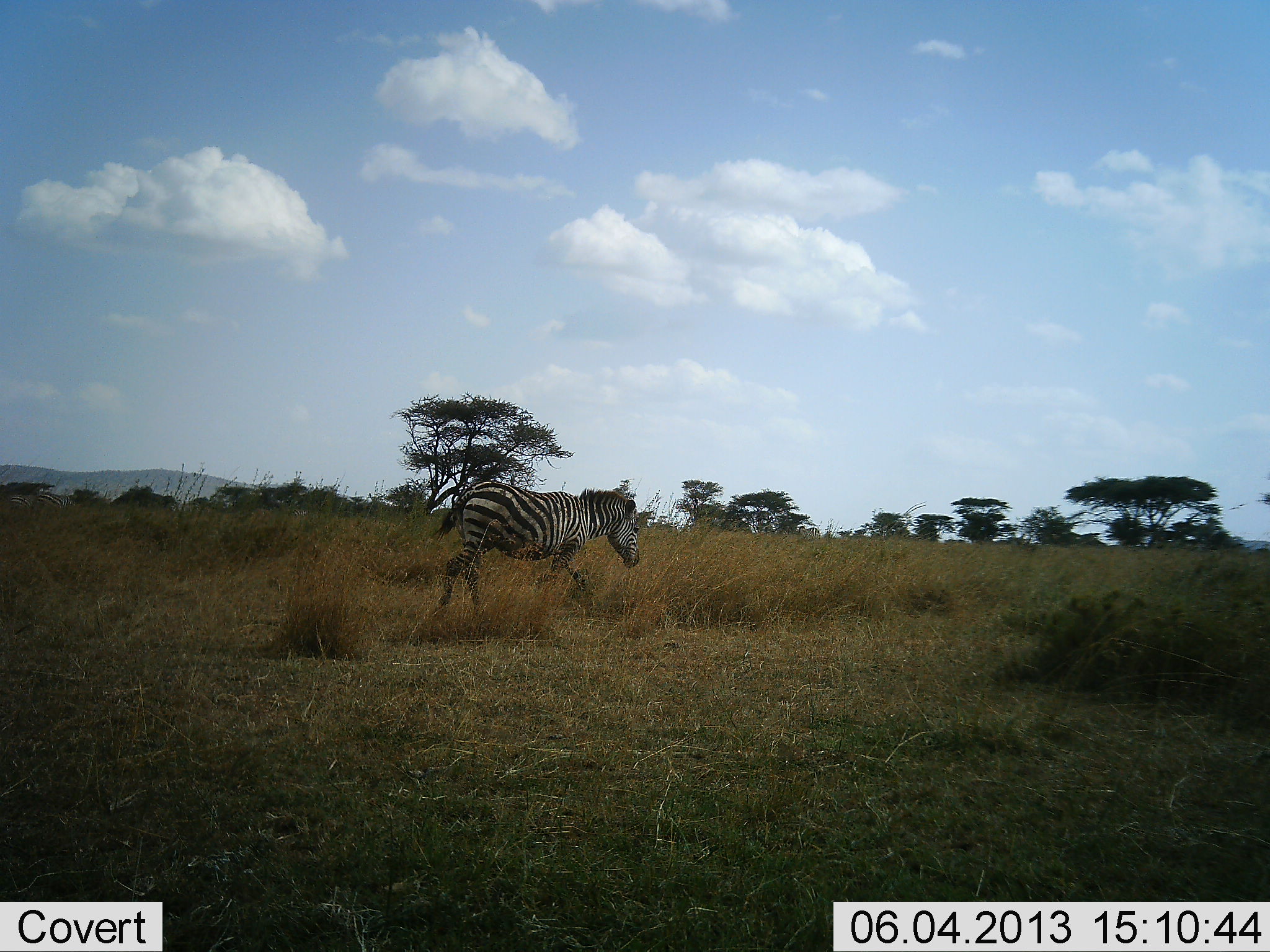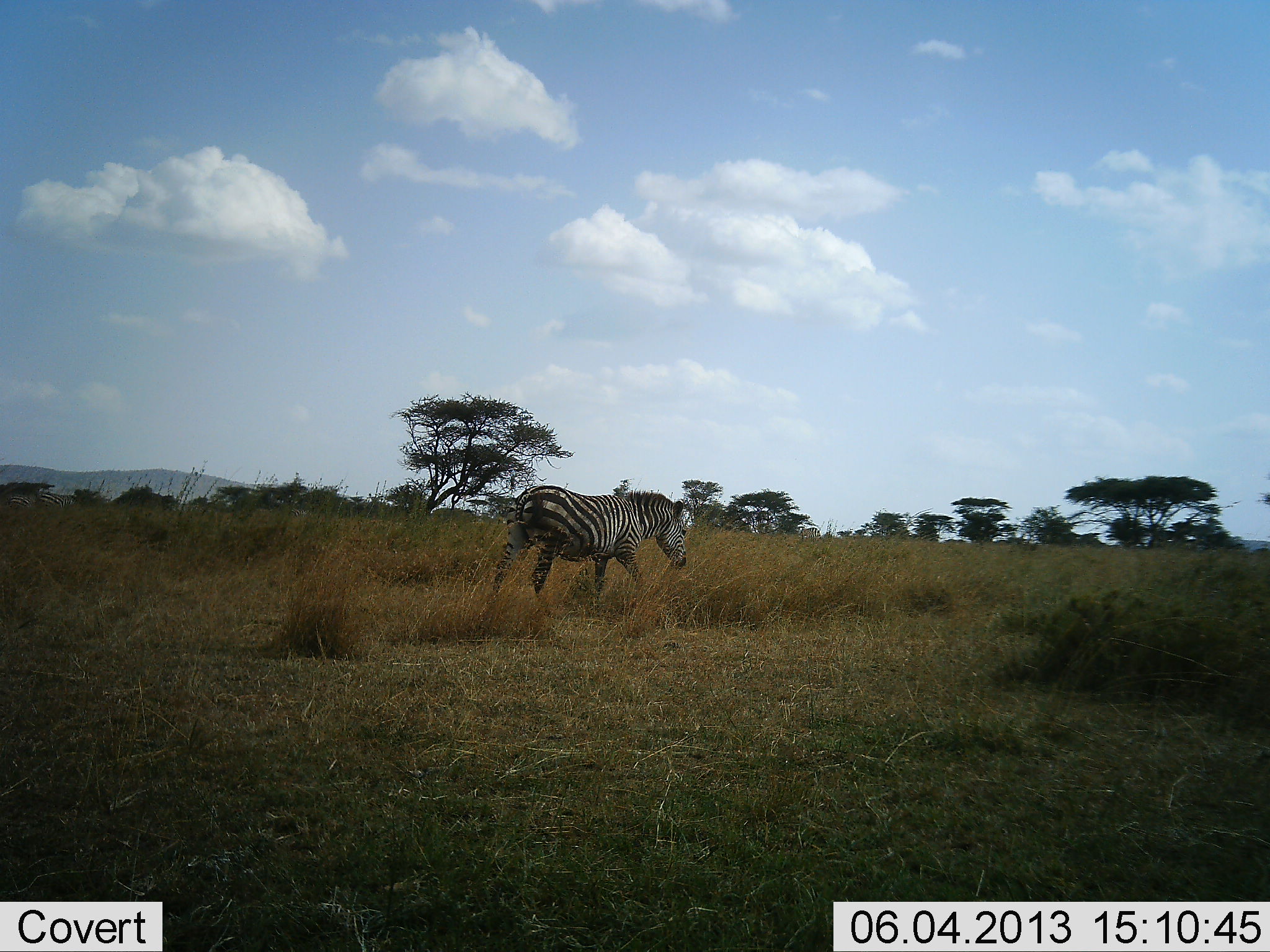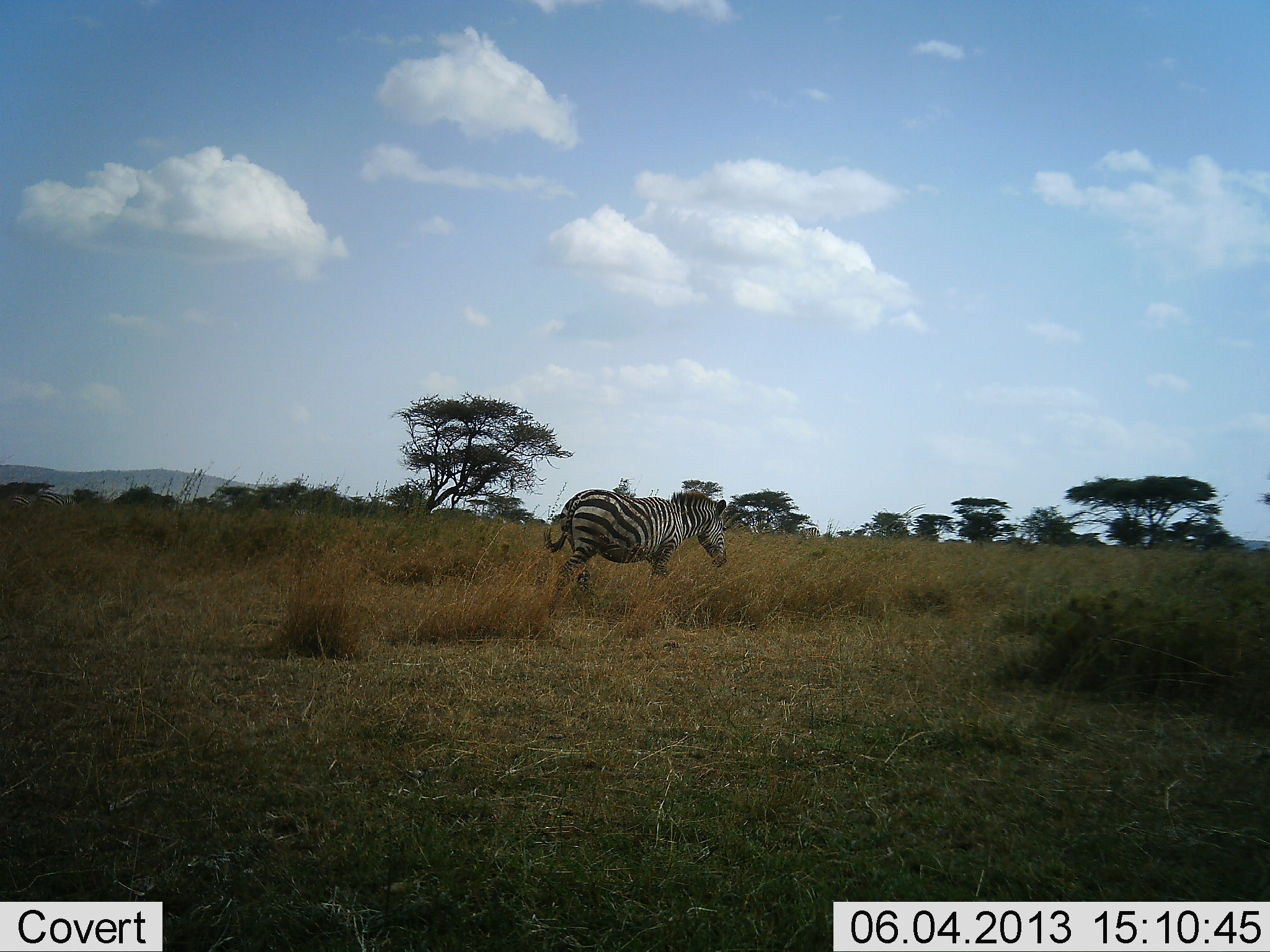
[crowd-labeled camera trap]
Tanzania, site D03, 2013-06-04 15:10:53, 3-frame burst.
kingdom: Animalia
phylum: Chordata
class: Mammalia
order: Perissodactyla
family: Equidae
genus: Equus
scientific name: Equus quagga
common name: plains zebra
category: zebra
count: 1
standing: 5%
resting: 0%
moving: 100%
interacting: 0%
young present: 0%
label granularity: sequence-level